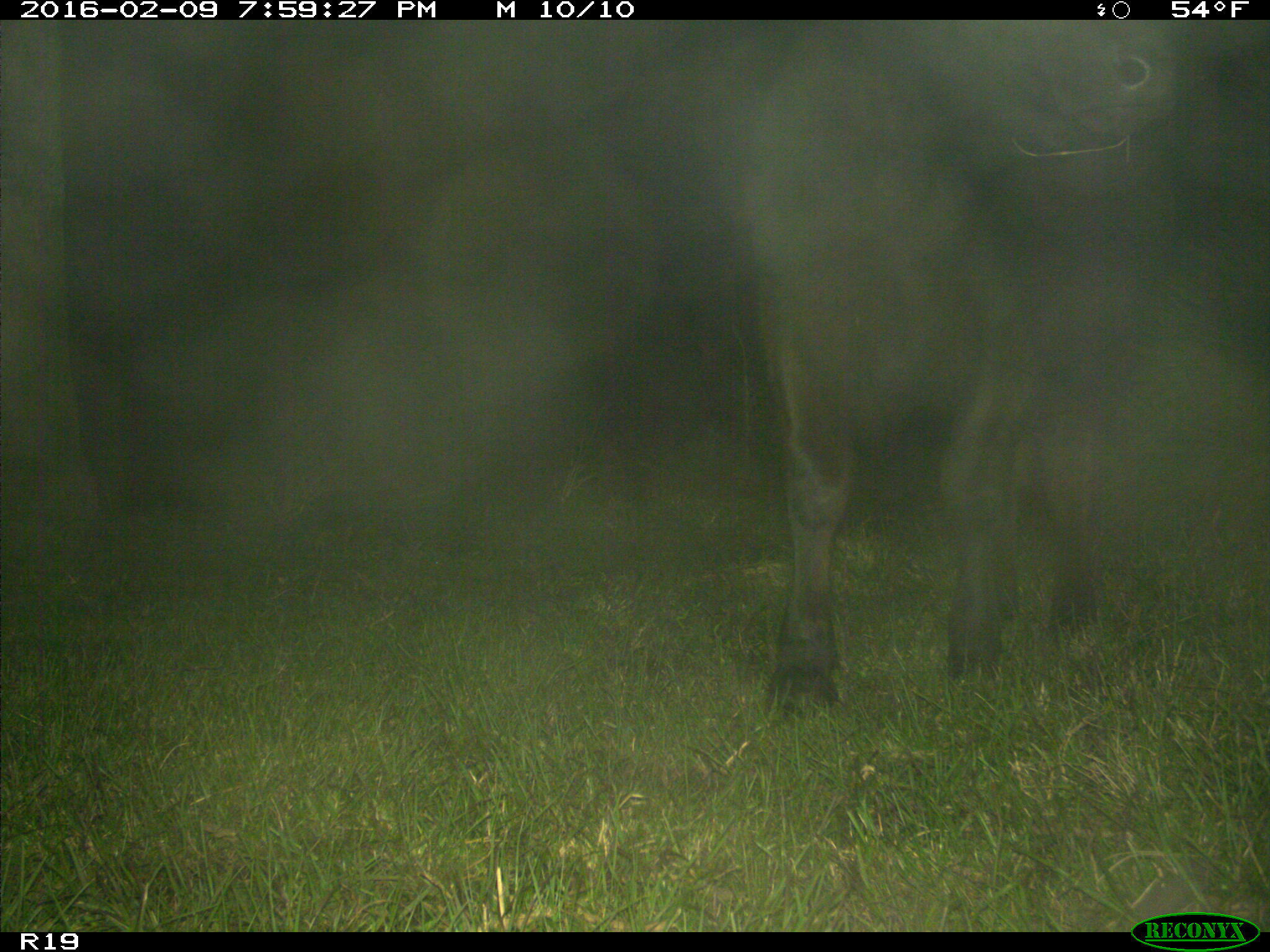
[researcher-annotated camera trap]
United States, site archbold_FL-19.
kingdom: Animalia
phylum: Chordata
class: Mammalia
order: Artiodactyla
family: Bovidae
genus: Bos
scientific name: Bos taurus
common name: domestic cow